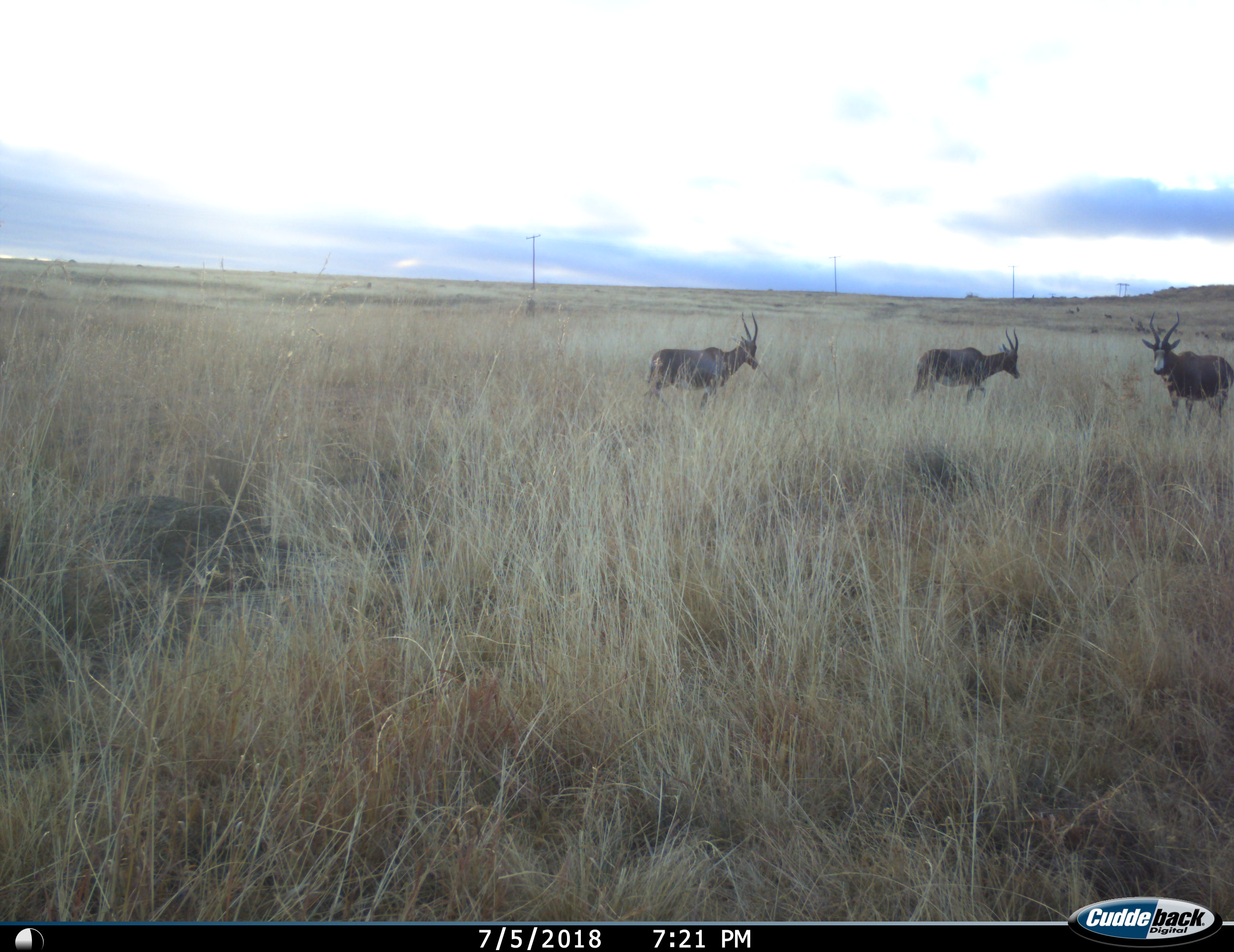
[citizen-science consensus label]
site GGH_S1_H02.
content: unidentified animal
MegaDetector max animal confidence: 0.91